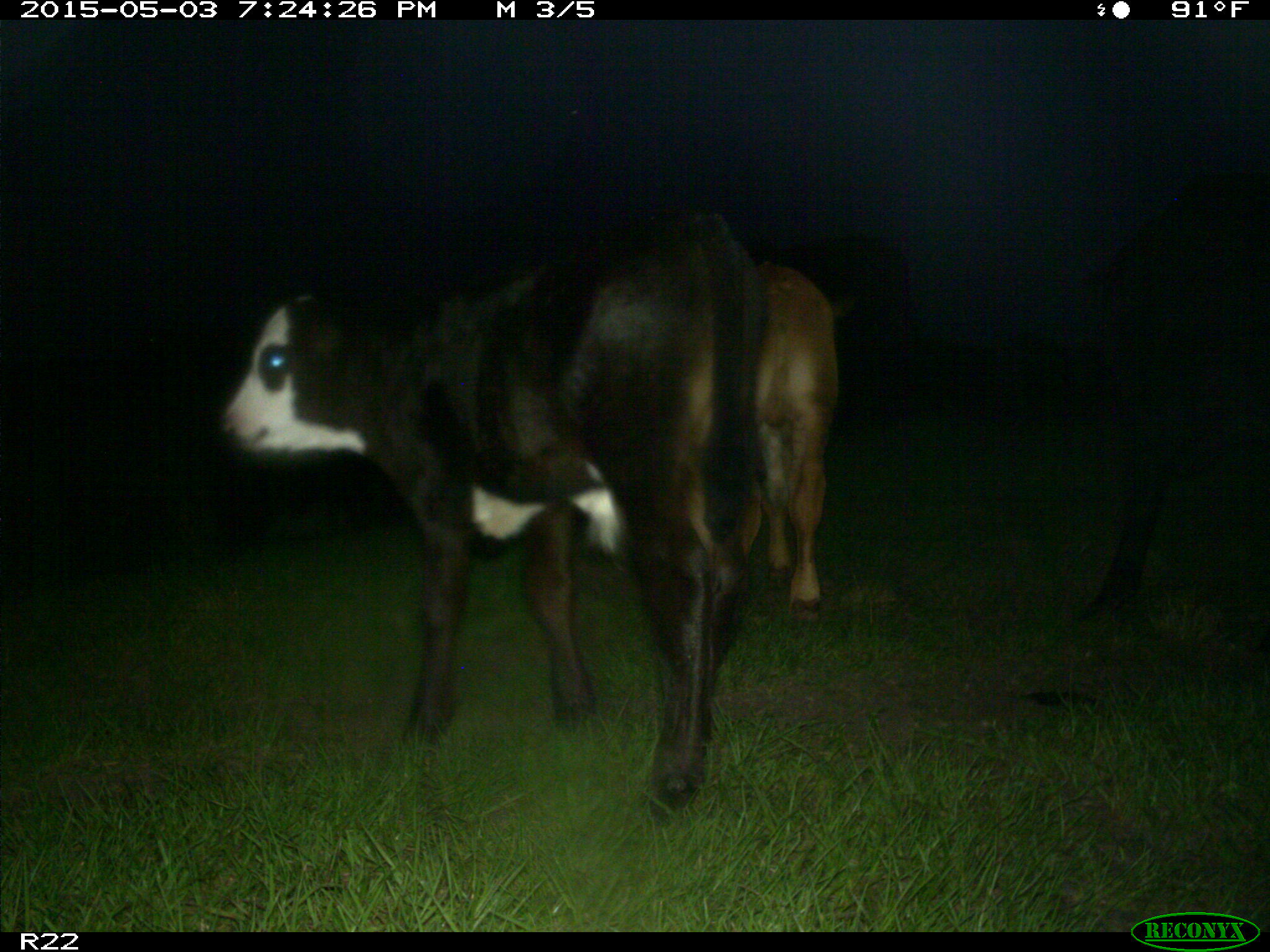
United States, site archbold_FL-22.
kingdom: Animalia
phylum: Chordata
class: Mammalia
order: Artiodactyla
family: Bovidae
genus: Bos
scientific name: Bos taurus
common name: domestic cow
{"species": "Bos taurus (domestic cow)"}